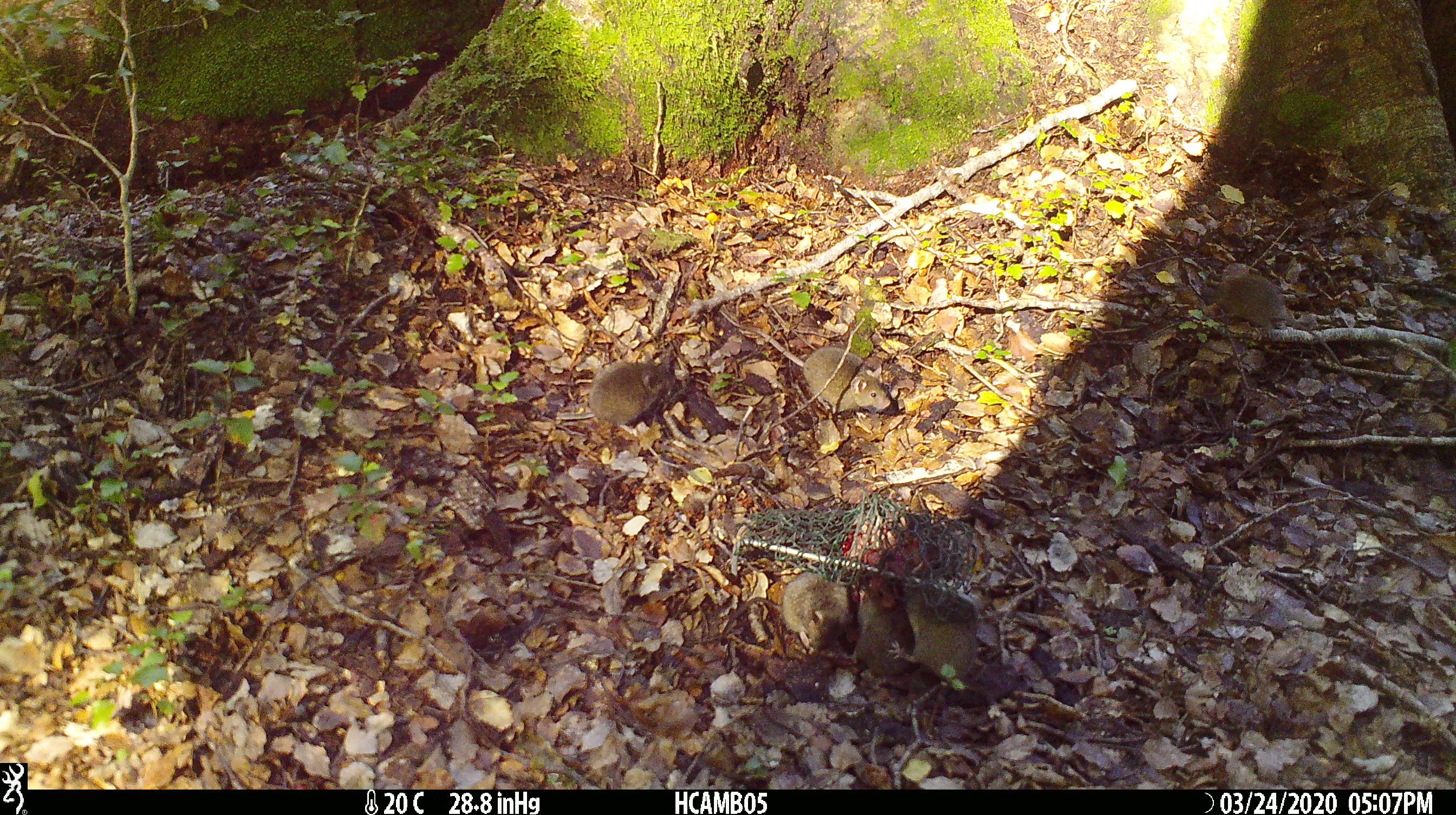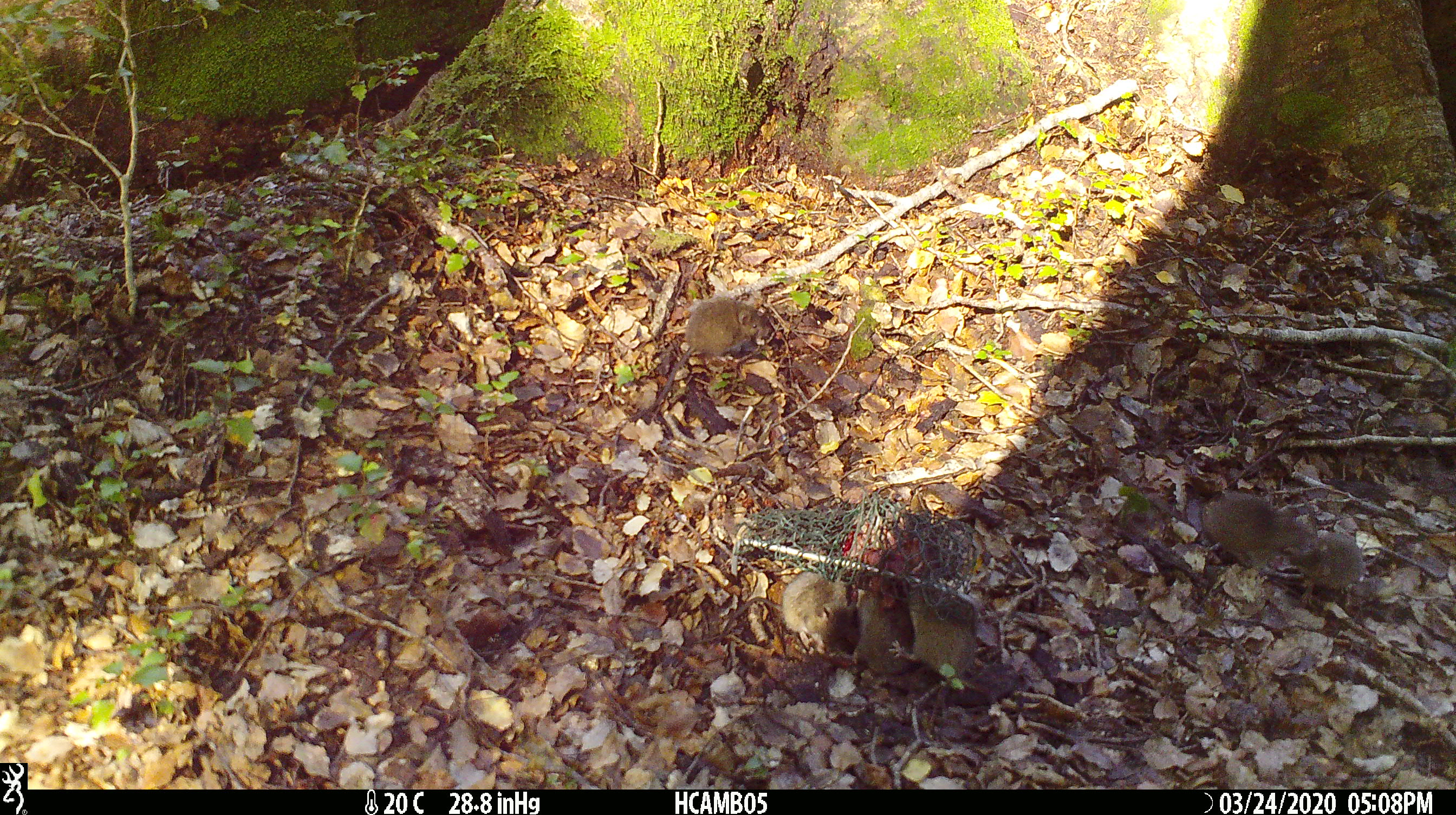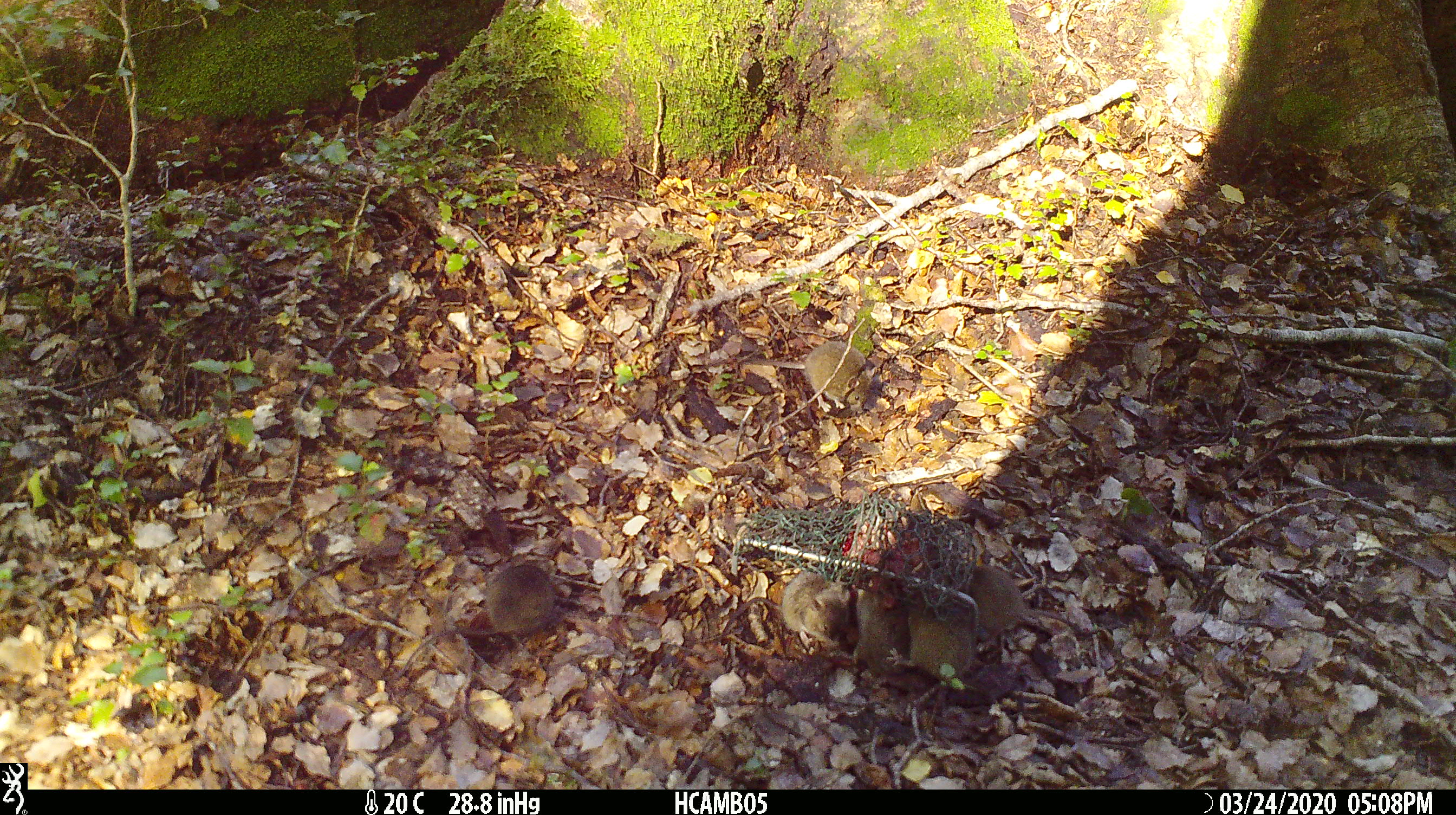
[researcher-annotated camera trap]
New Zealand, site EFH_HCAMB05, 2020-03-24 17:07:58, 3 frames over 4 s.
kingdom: Animalia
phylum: Chordata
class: Mammalia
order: Rodentia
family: Muridae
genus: Mus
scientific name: Mus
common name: mouse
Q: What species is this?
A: Mouse (Mus).